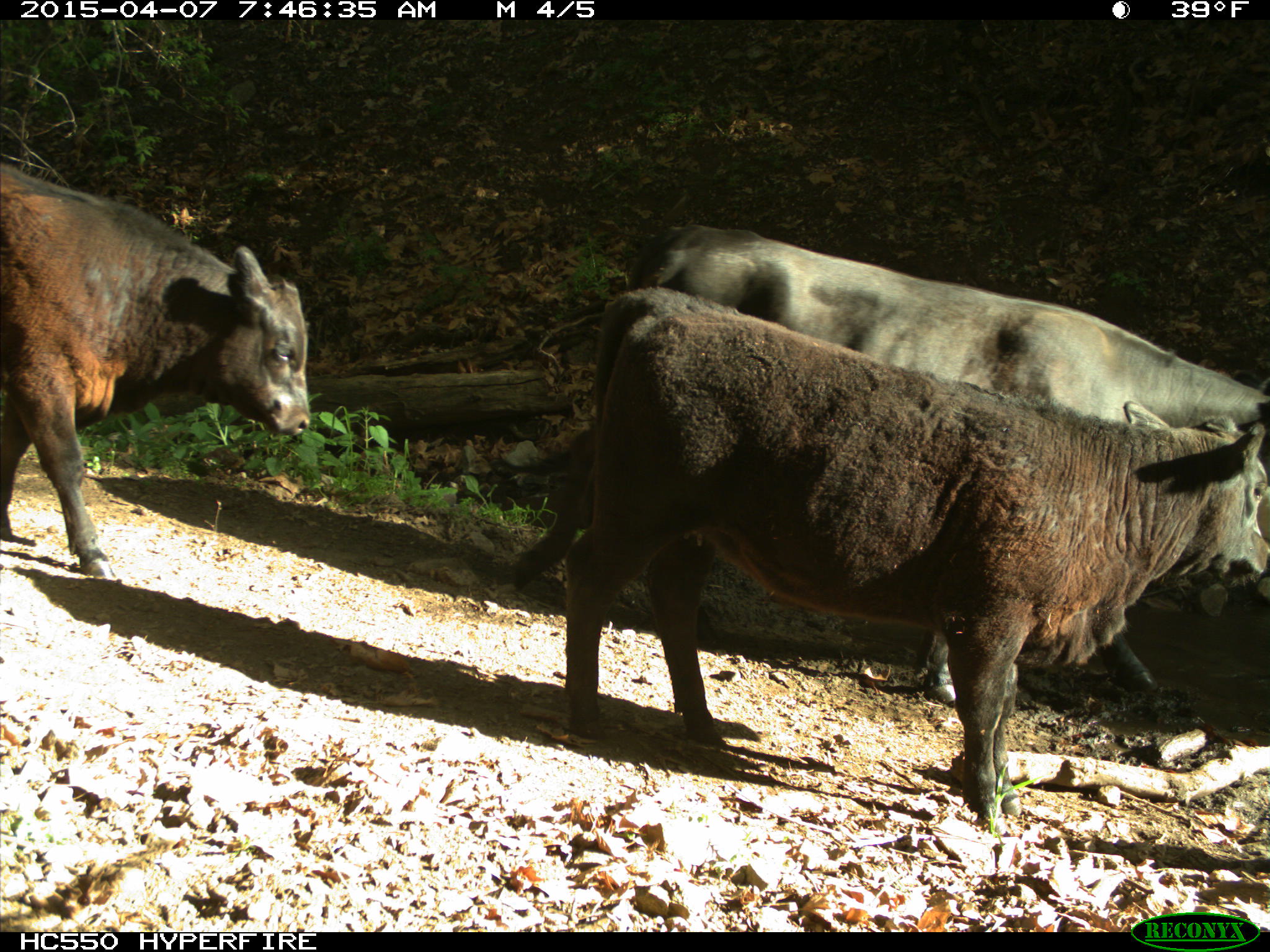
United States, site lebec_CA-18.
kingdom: Animalia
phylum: Chordata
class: Mammalia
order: Artiodactyla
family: Bovidae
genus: Bos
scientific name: Bos taurus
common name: domestic cow